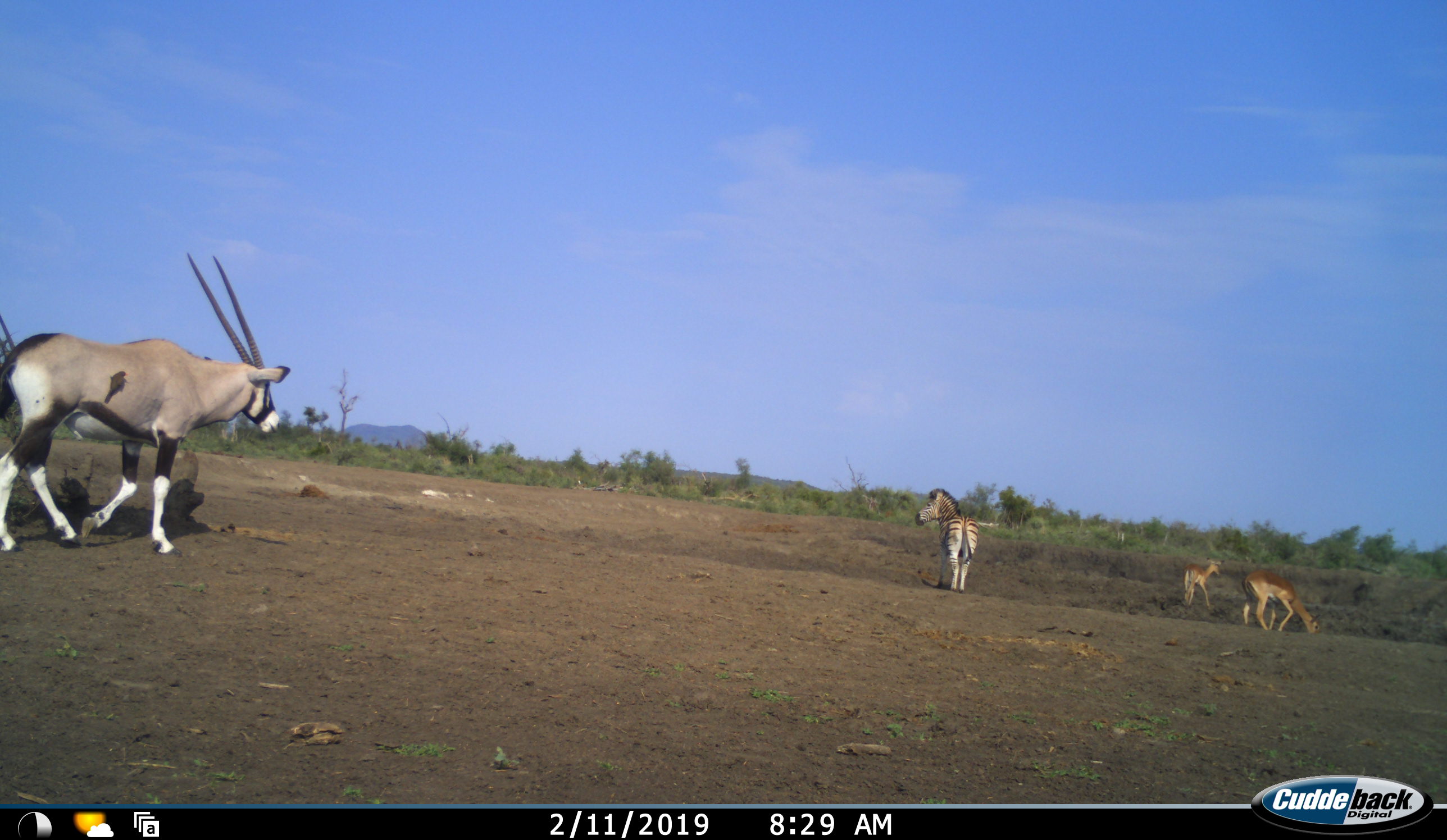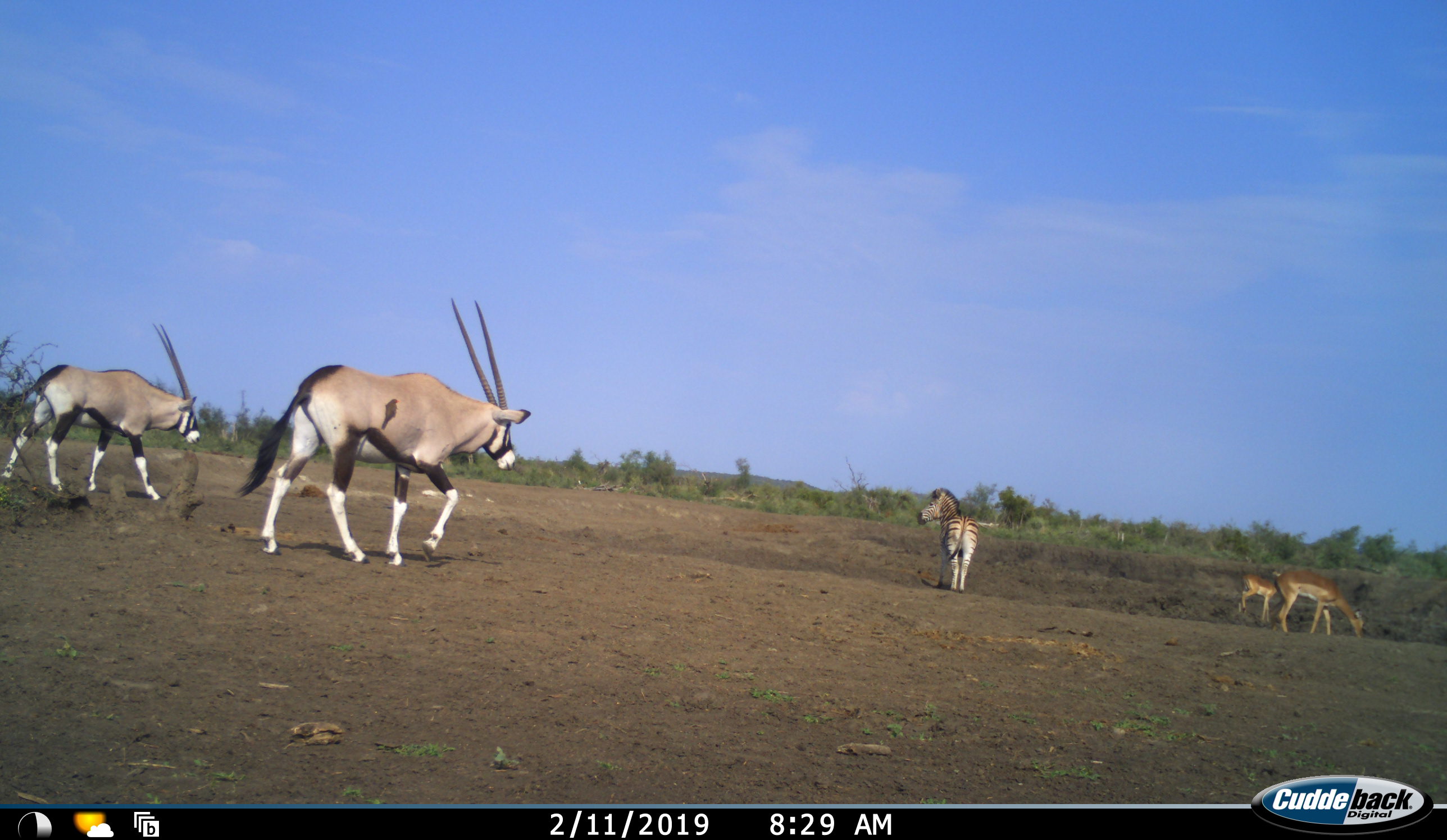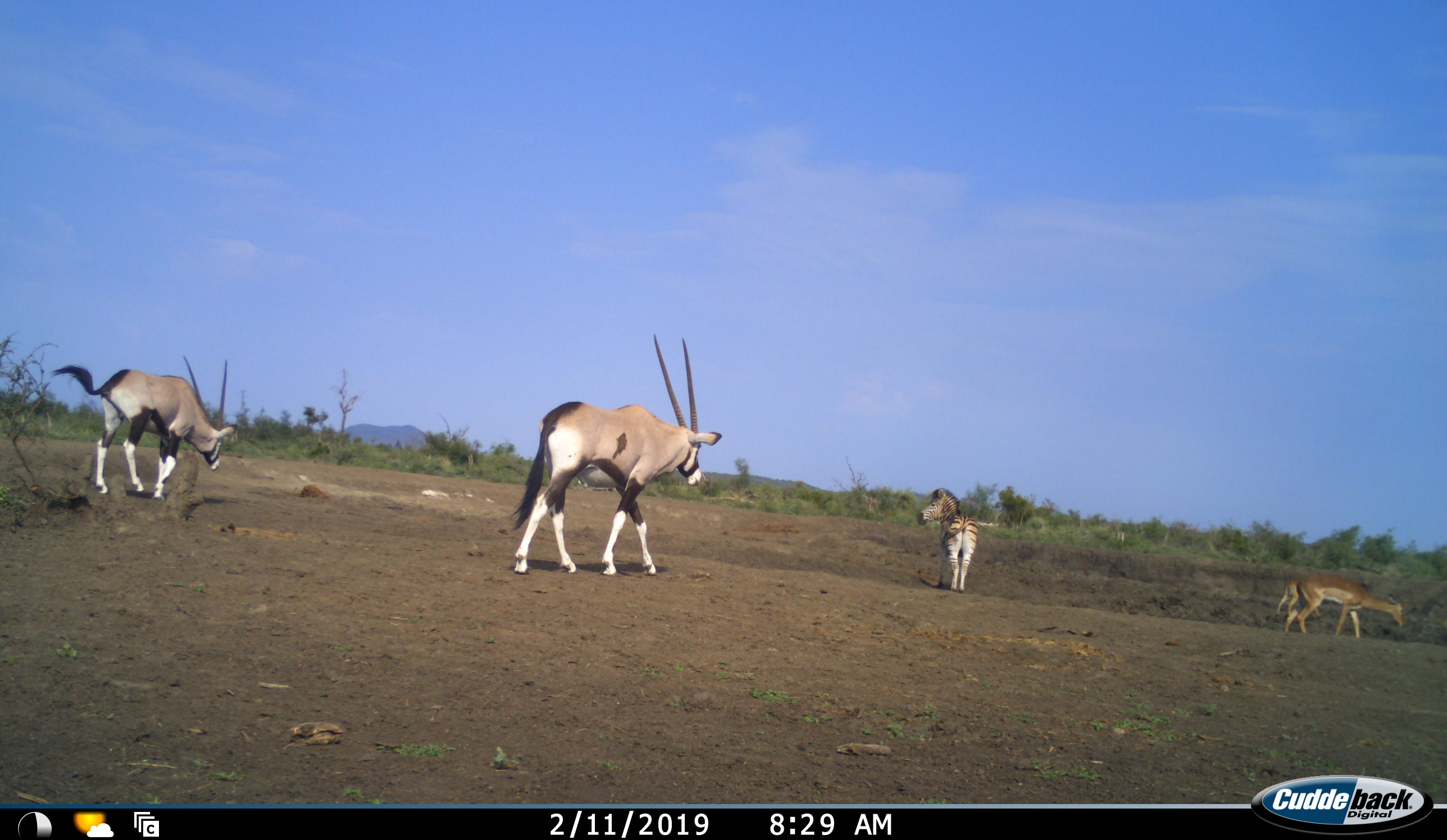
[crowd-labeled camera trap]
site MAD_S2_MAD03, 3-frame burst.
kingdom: Animalia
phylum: Chordata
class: Mammalia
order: Artiodactyla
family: Bovidae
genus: Oryx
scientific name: Oryx gazella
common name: gemsbok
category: oryx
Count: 2.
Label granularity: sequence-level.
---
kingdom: Animalia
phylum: Chordata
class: Mammalia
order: Artiodactyla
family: Bovidae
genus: Aepyceros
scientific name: Aepyceros melampus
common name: impala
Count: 2.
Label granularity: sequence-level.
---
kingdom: Animalia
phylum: Chordata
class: Mammalia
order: Perissodactyla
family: Equidae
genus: Equus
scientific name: Equus quagga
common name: plains zebra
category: zebraplains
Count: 1.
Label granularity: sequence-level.